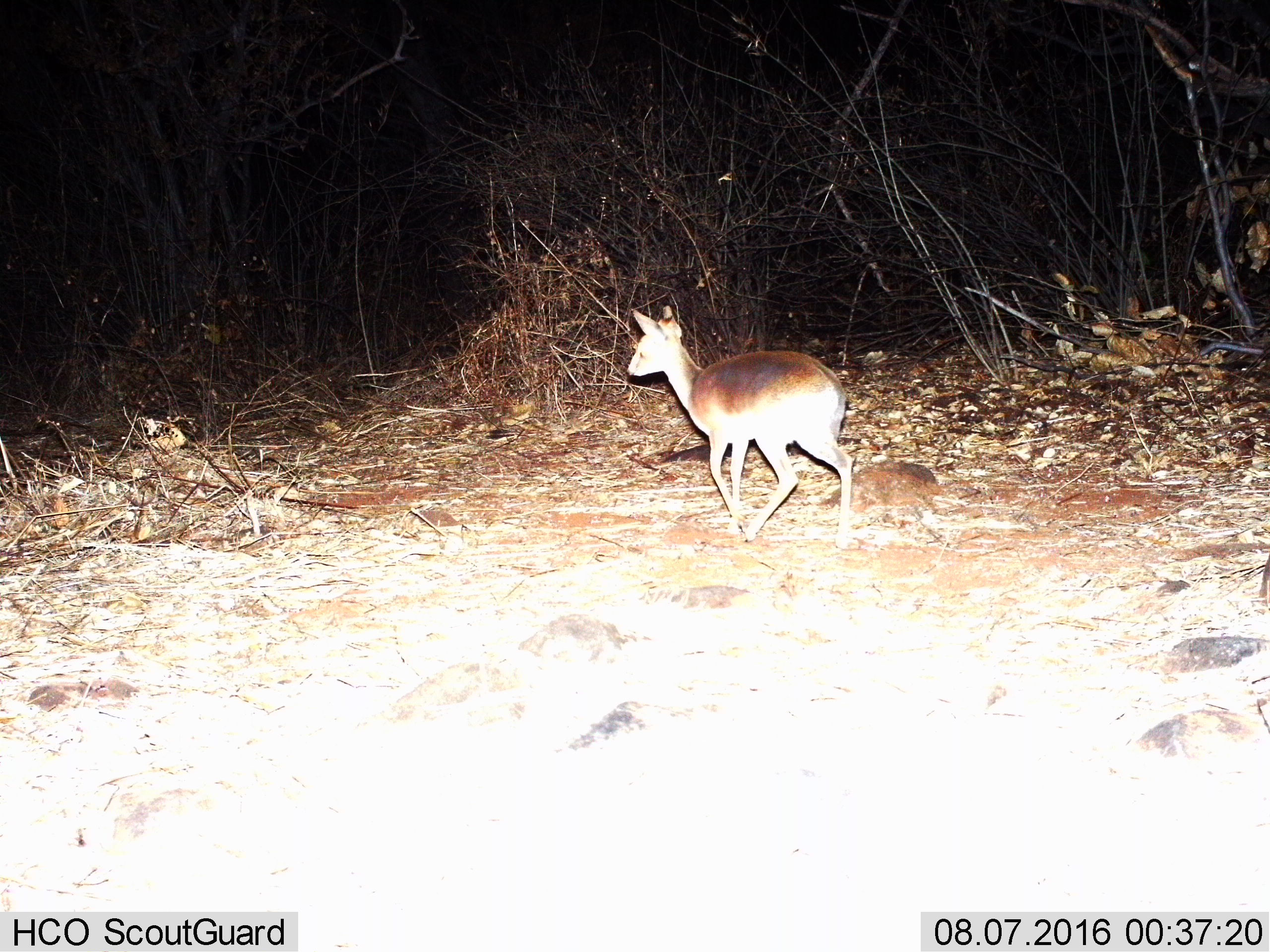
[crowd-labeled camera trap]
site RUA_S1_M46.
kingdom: Animalia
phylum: Chordata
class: Mammalia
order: Artiodactyla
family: Bovidae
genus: Madoqua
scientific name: Madoqua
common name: dik-dik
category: dikdik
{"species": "dikdik (dik-dik) (Madoqua)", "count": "1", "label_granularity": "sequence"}